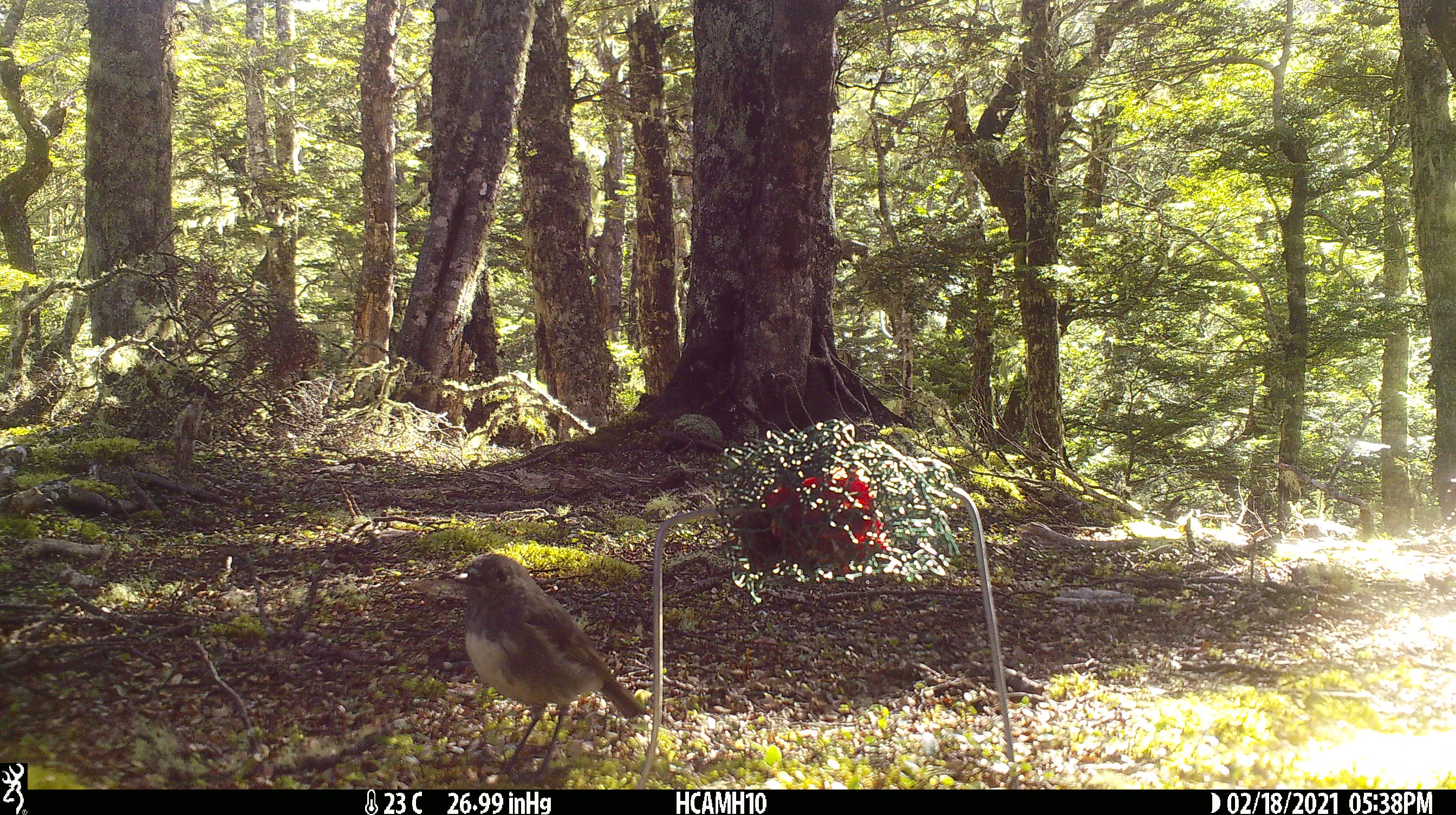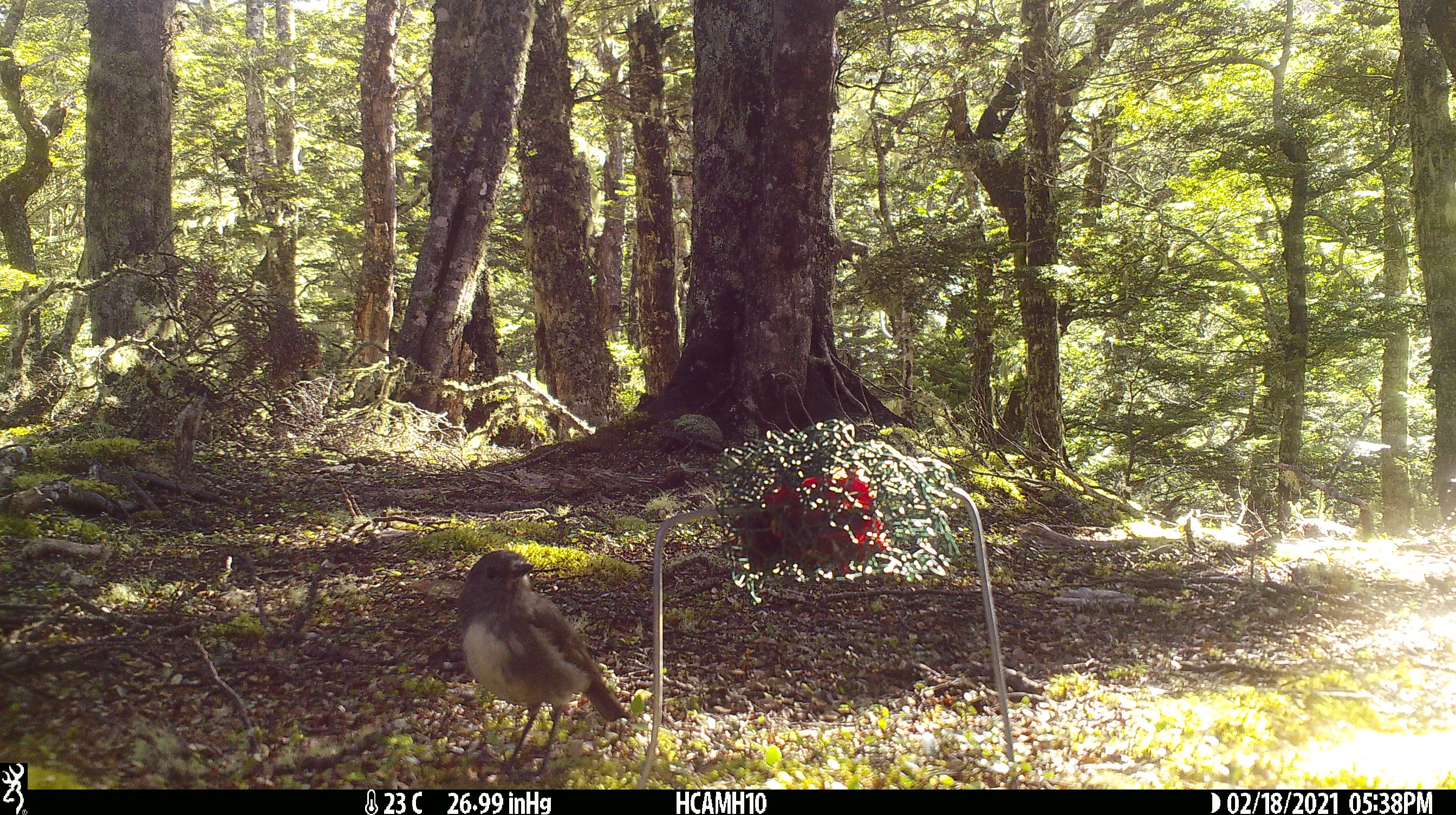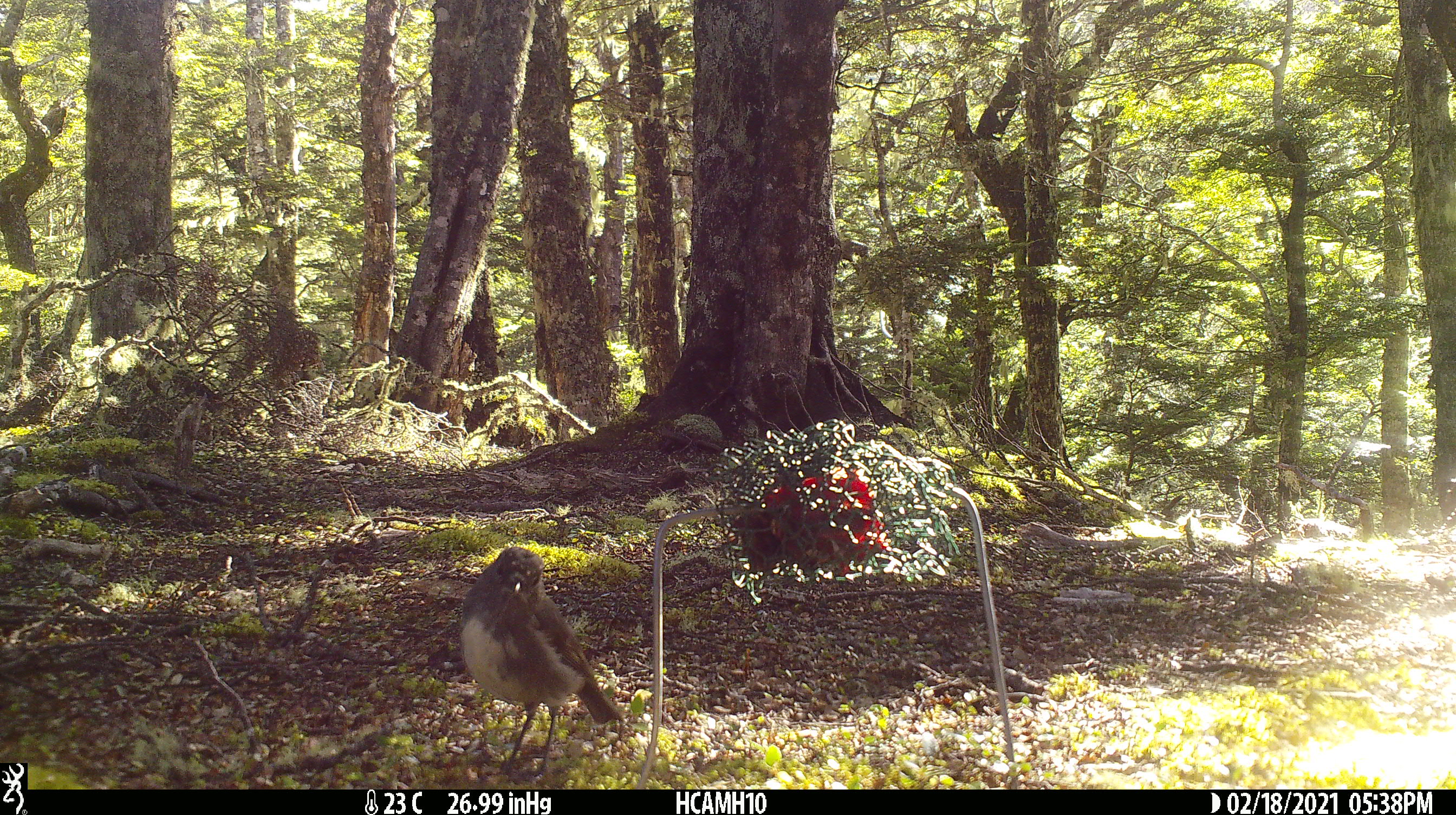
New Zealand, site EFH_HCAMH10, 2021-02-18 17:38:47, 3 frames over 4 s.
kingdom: Animalia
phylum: Chordata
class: Aves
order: Passeriformes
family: Petroicidae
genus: Petroica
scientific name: Petroica australis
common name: new zealand robin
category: robin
Robin (new zealand robin) (Petroica australis).